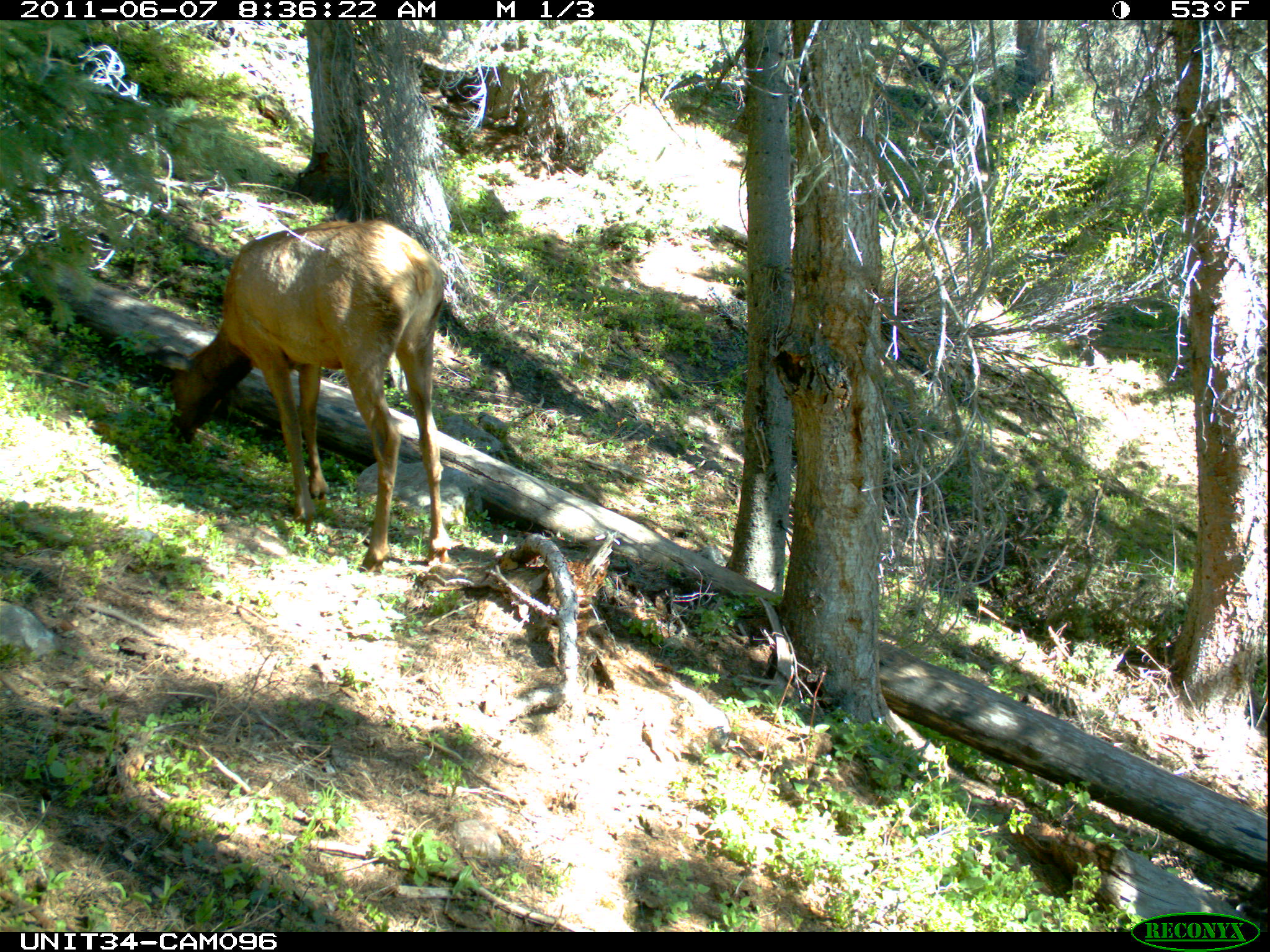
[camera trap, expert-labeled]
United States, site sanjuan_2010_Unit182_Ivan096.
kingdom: Animalia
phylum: Chordata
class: Mammalia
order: Artiodactyla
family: Cervidae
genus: Cervus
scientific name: Cervus elaphus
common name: red deer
Cervus elaphus (red deer).